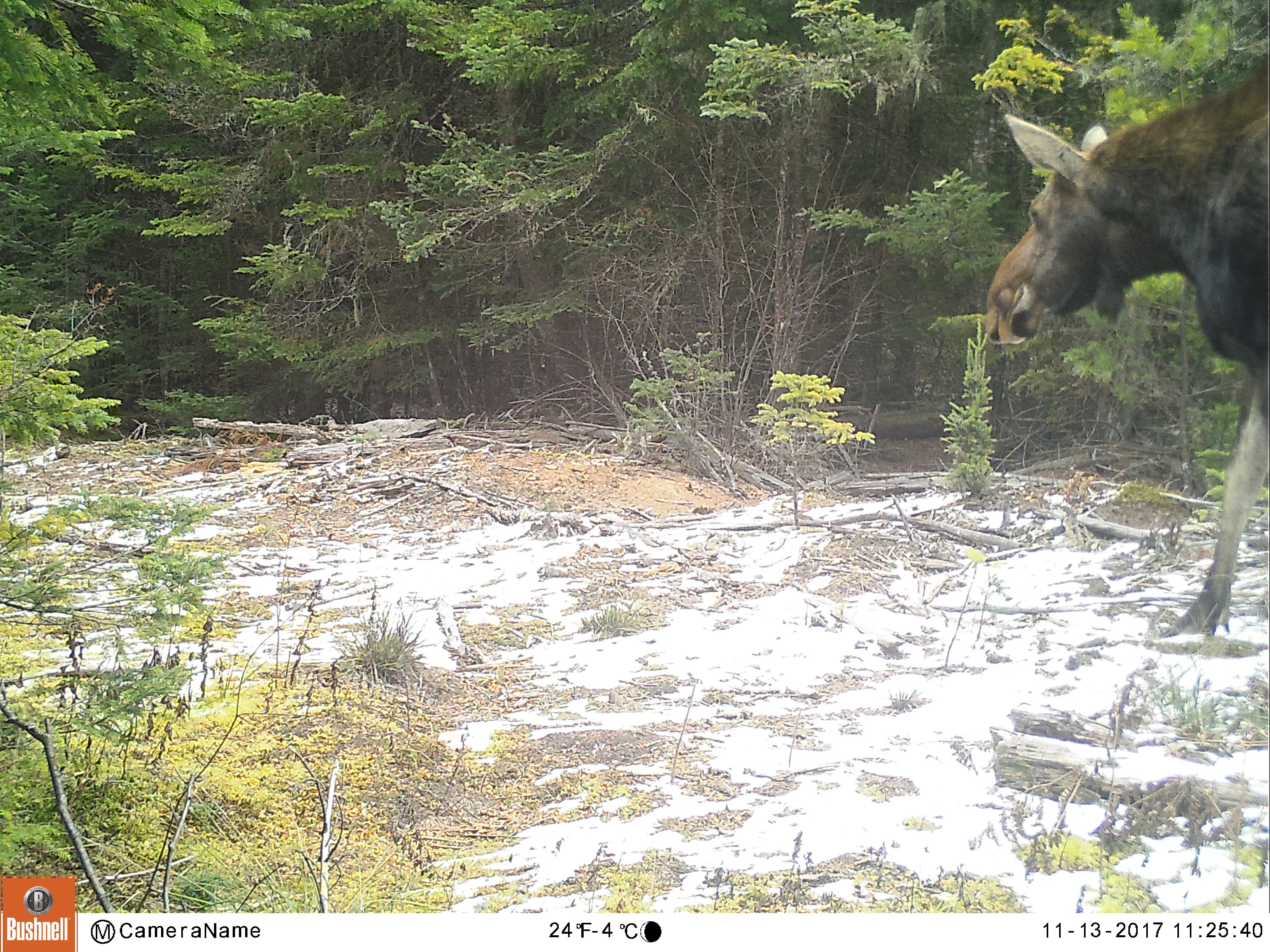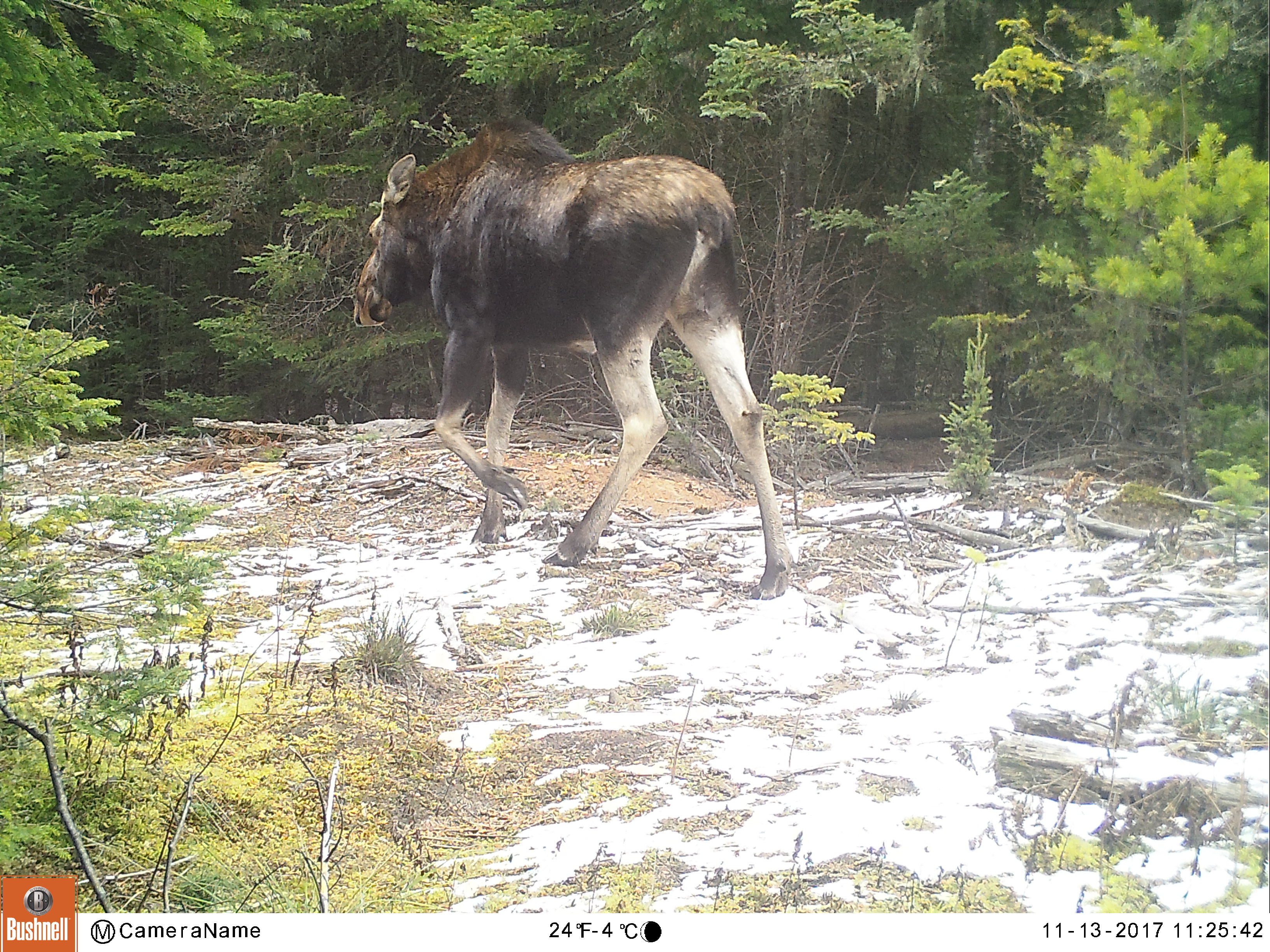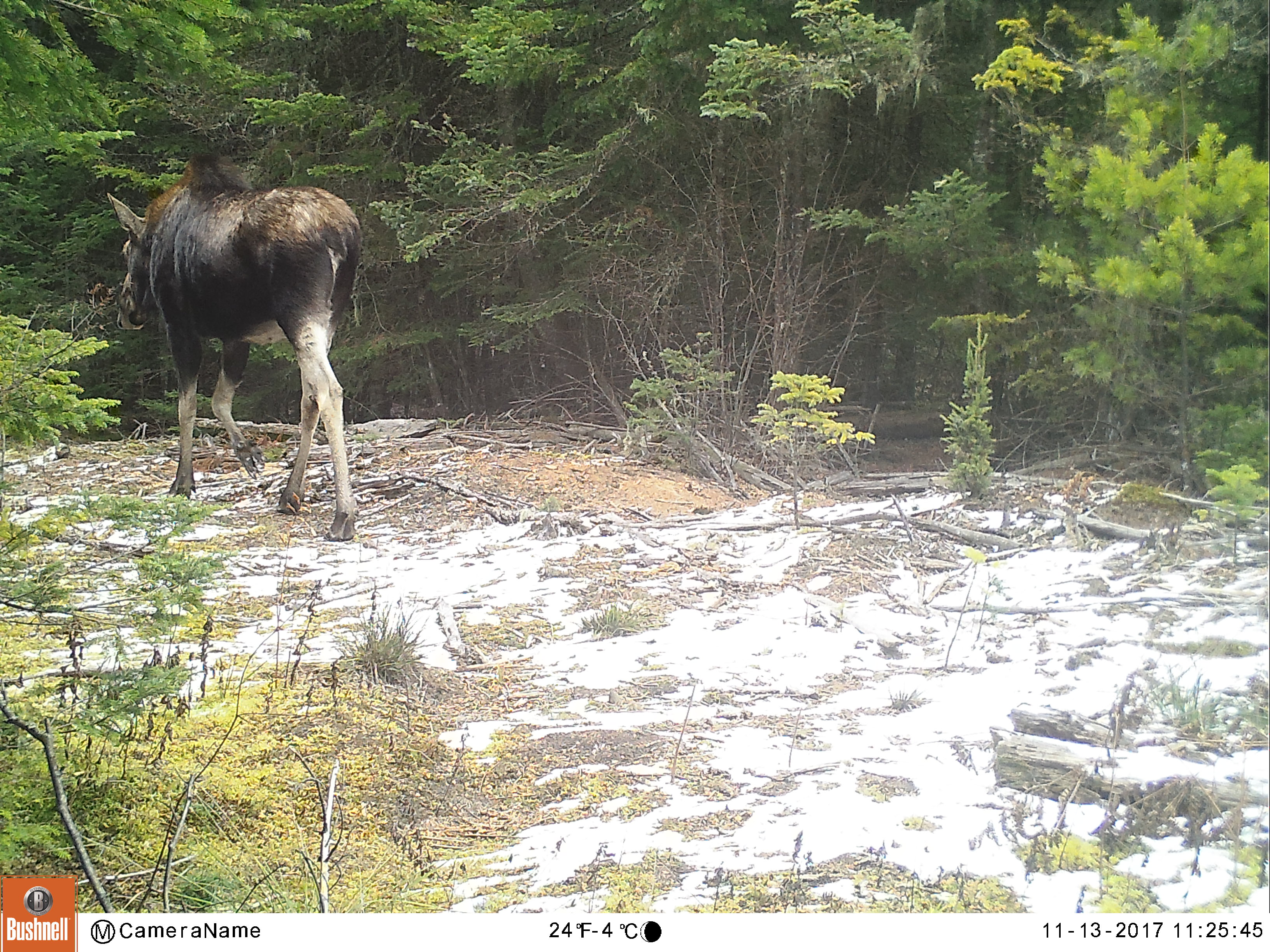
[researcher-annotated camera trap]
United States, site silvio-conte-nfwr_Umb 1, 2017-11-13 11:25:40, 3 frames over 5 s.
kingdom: Animalia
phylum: Chordata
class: Mammalia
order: Artiodactyla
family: Cervidae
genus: Alces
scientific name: Alces alces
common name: moose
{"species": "moose (Alces alces)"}